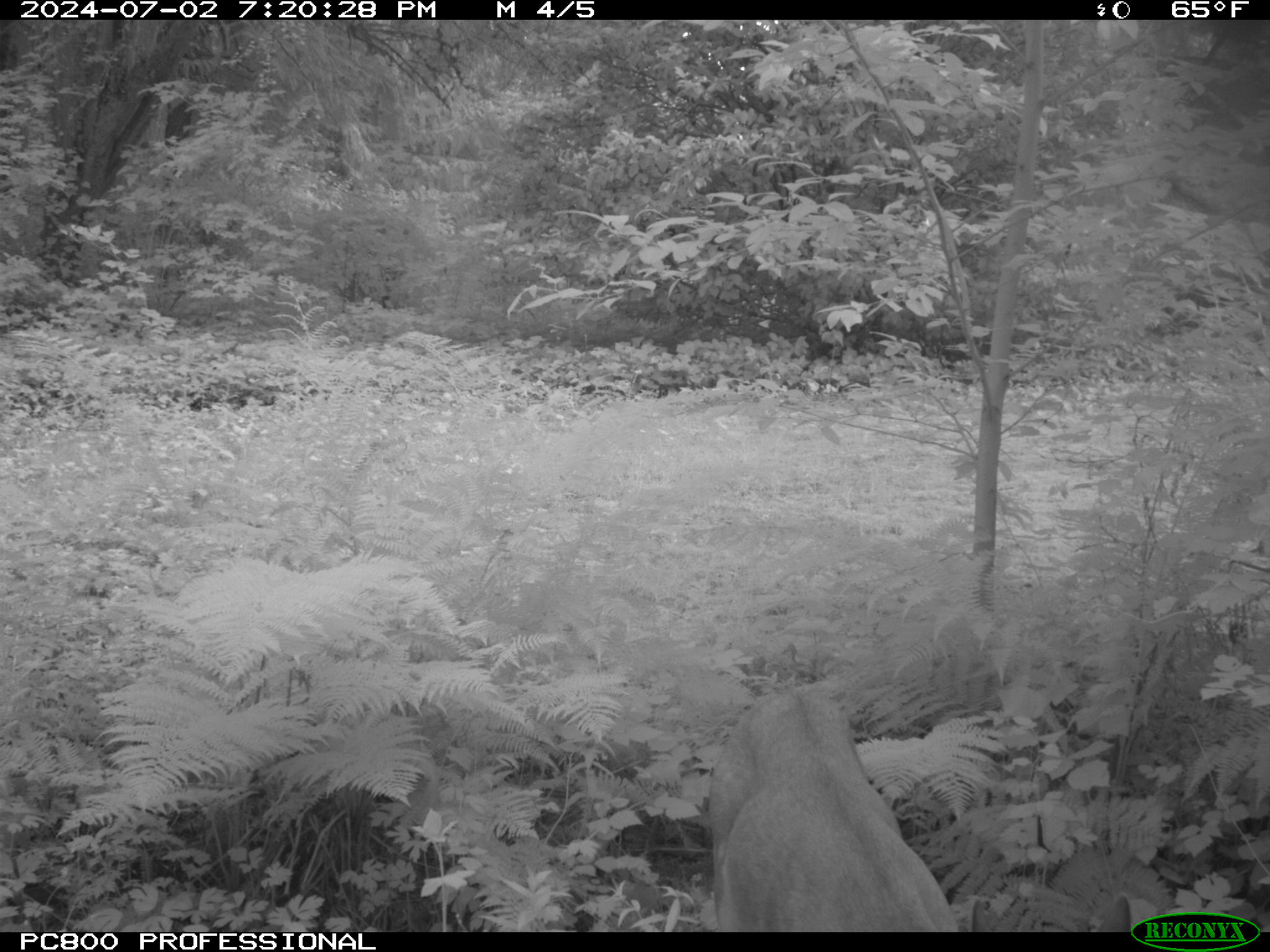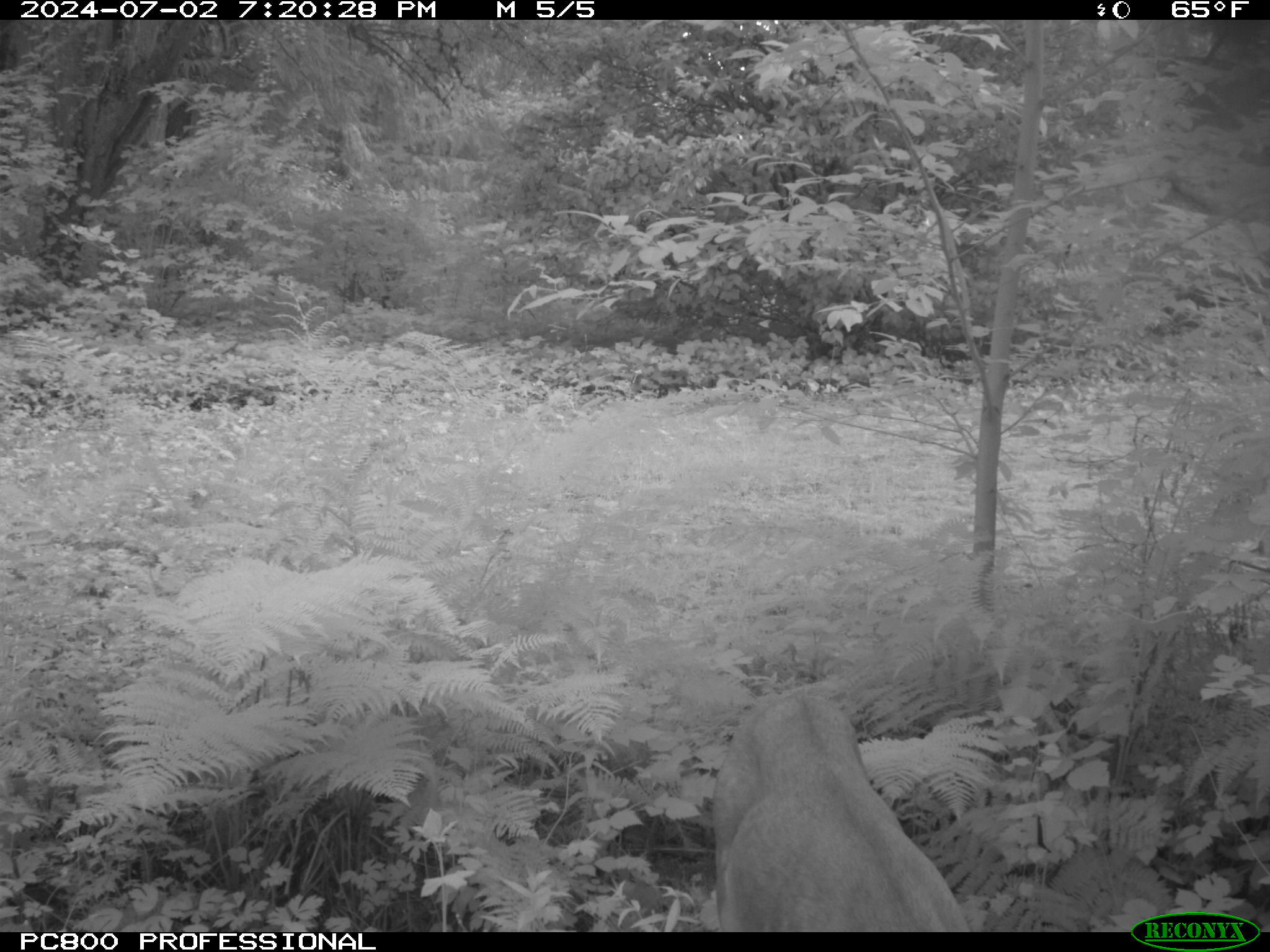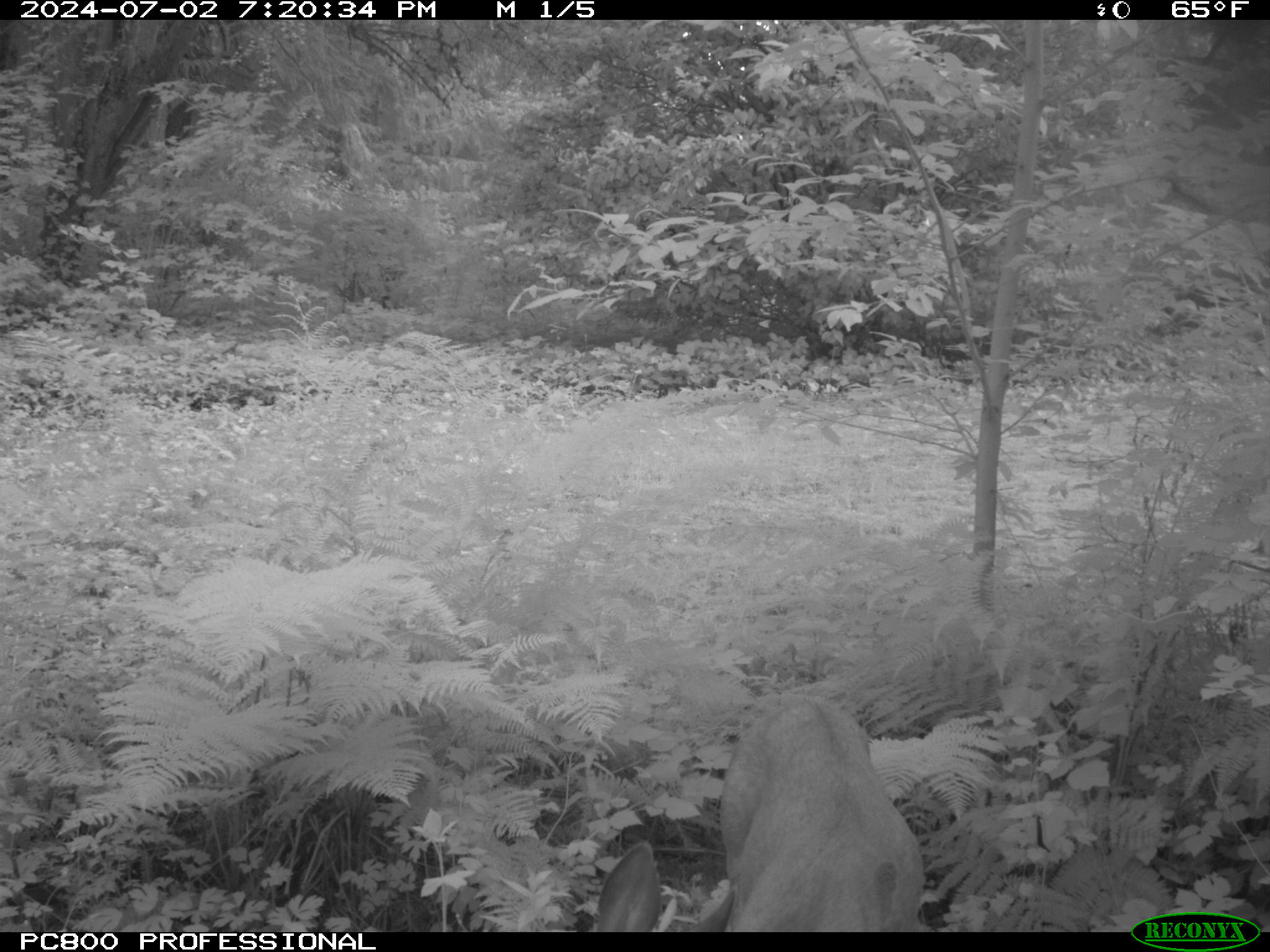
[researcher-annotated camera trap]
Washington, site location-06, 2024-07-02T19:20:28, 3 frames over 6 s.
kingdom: Animalia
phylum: Chordata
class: Mammalia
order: Artiodactyla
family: Cervidae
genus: Odocoileus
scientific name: Odocoileus hemionus columbianus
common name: columbian blacktail deer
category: deer